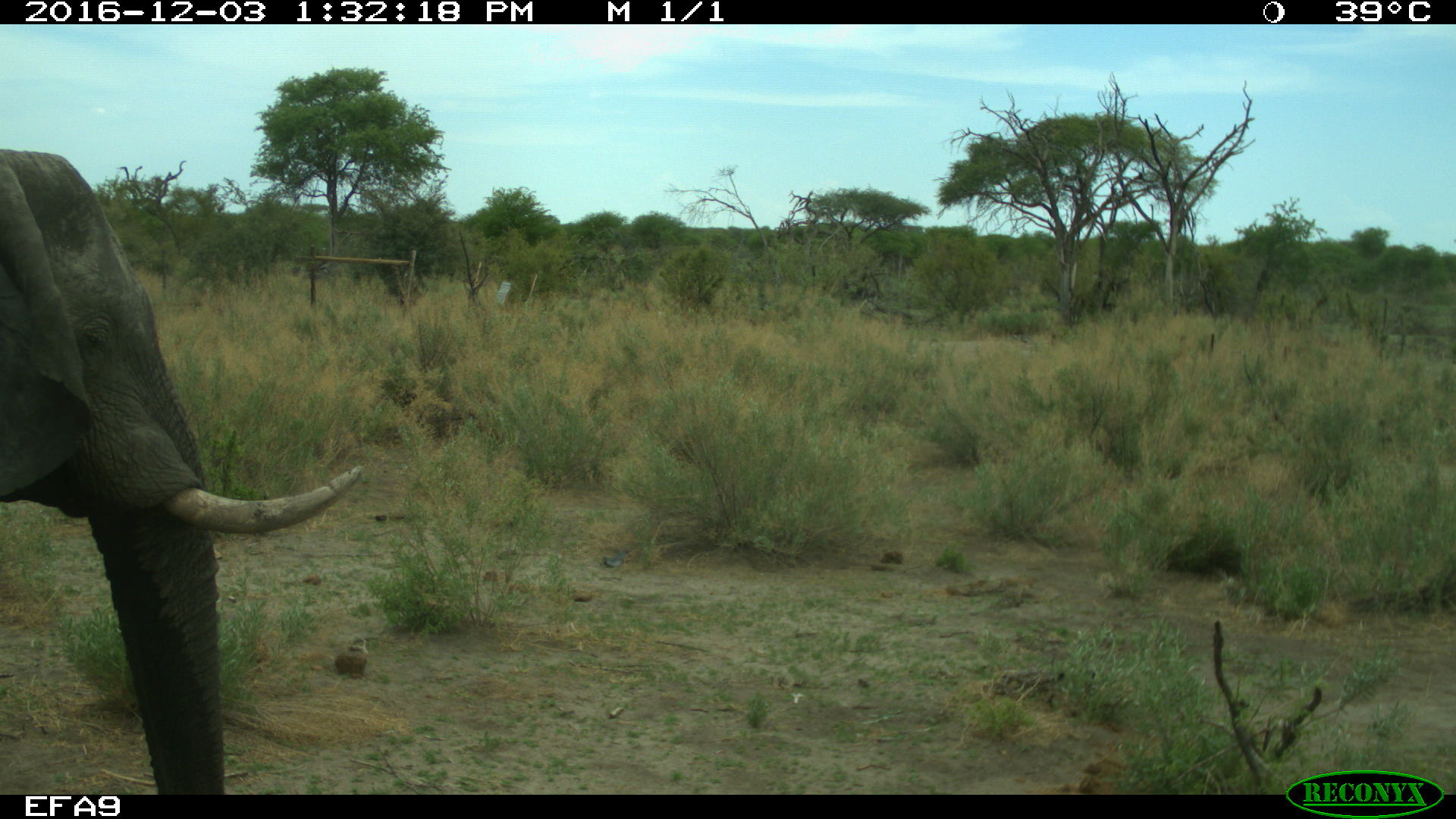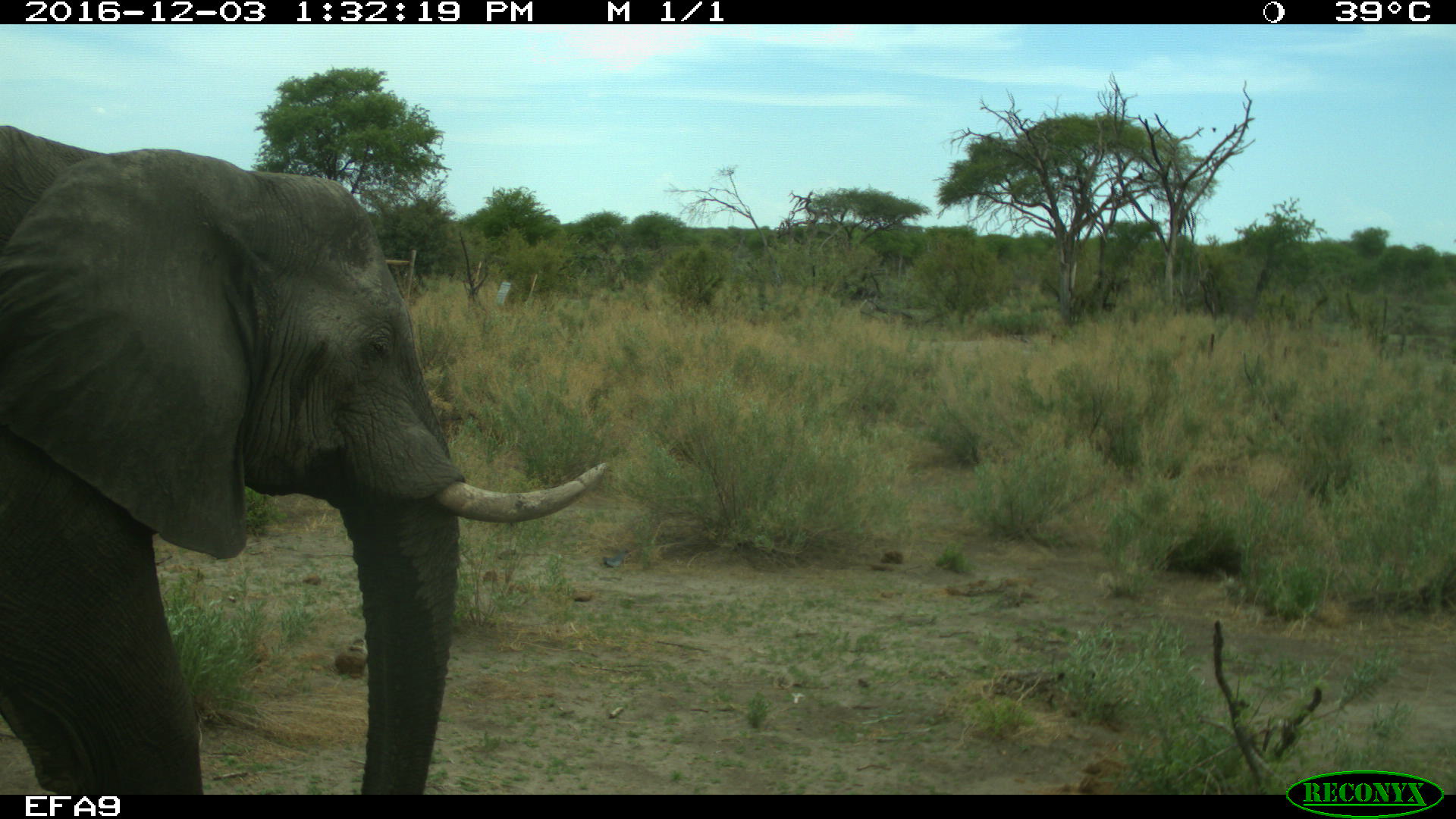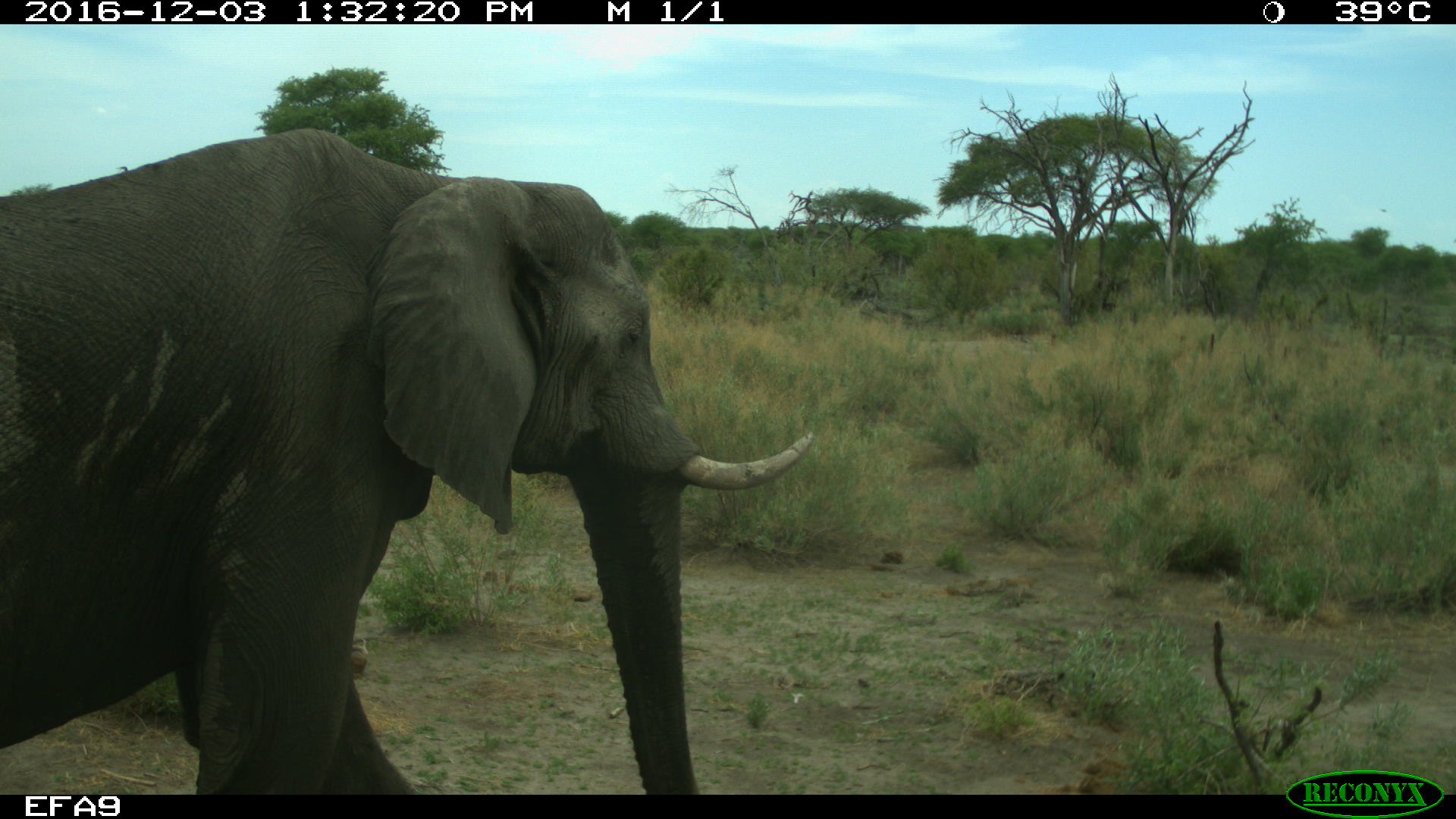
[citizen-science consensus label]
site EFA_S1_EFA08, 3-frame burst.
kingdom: Animalia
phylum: Chordata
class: Mammalia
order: Proboscidea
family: Elephantidae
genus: Loxodonta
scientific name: Loxodonta africana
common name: african bush elephant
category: elephant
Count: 1.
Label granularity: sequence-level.